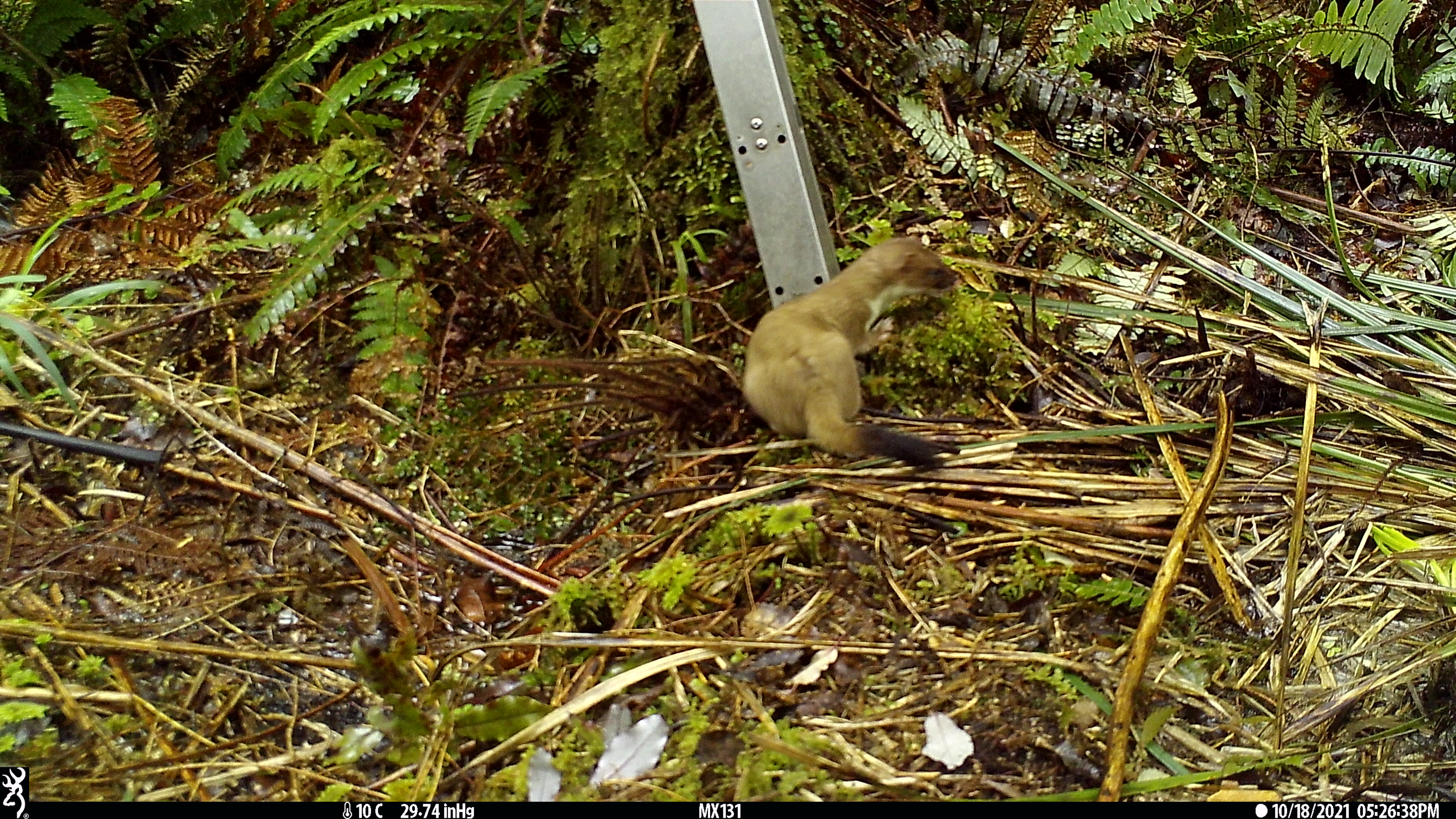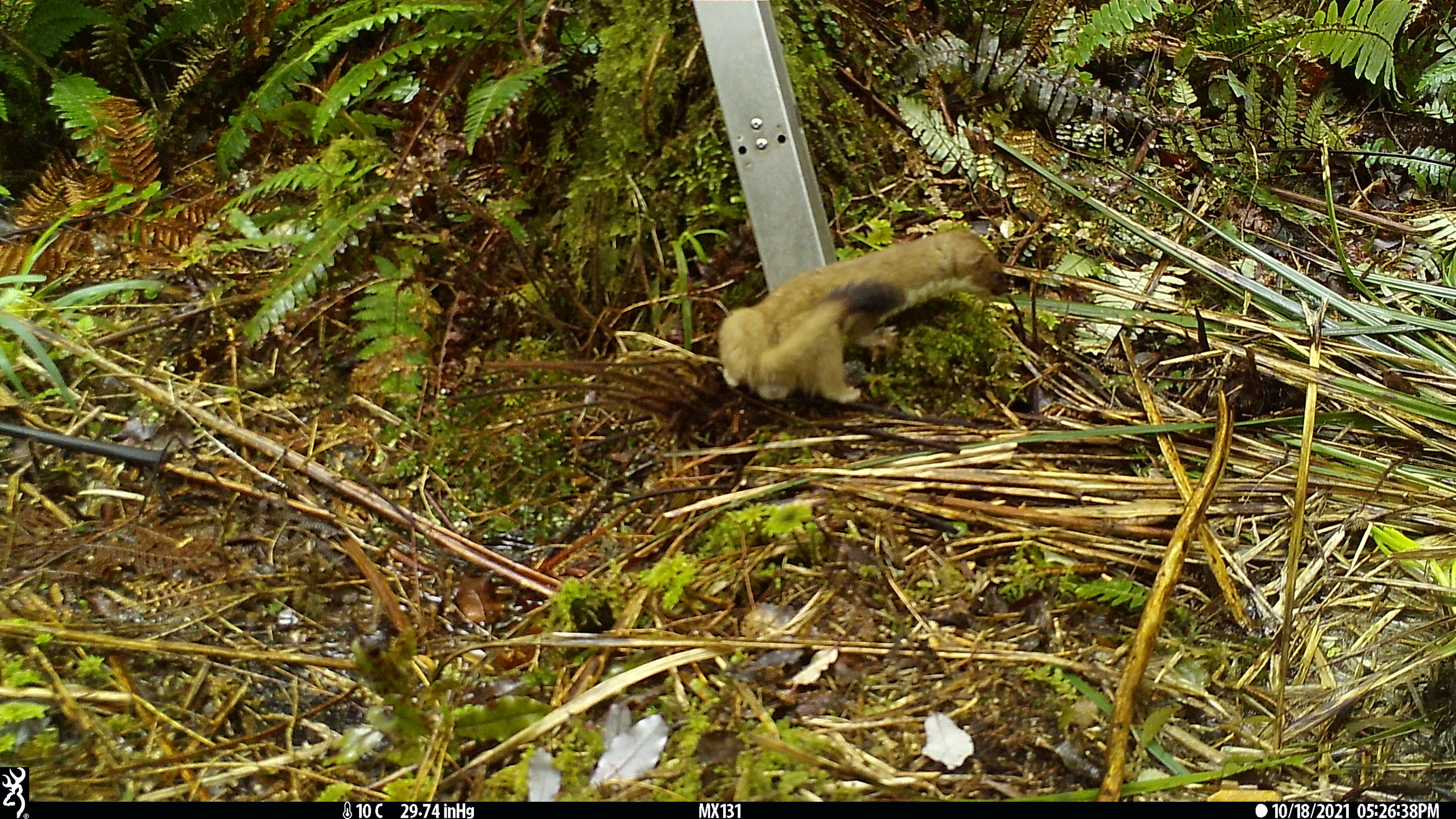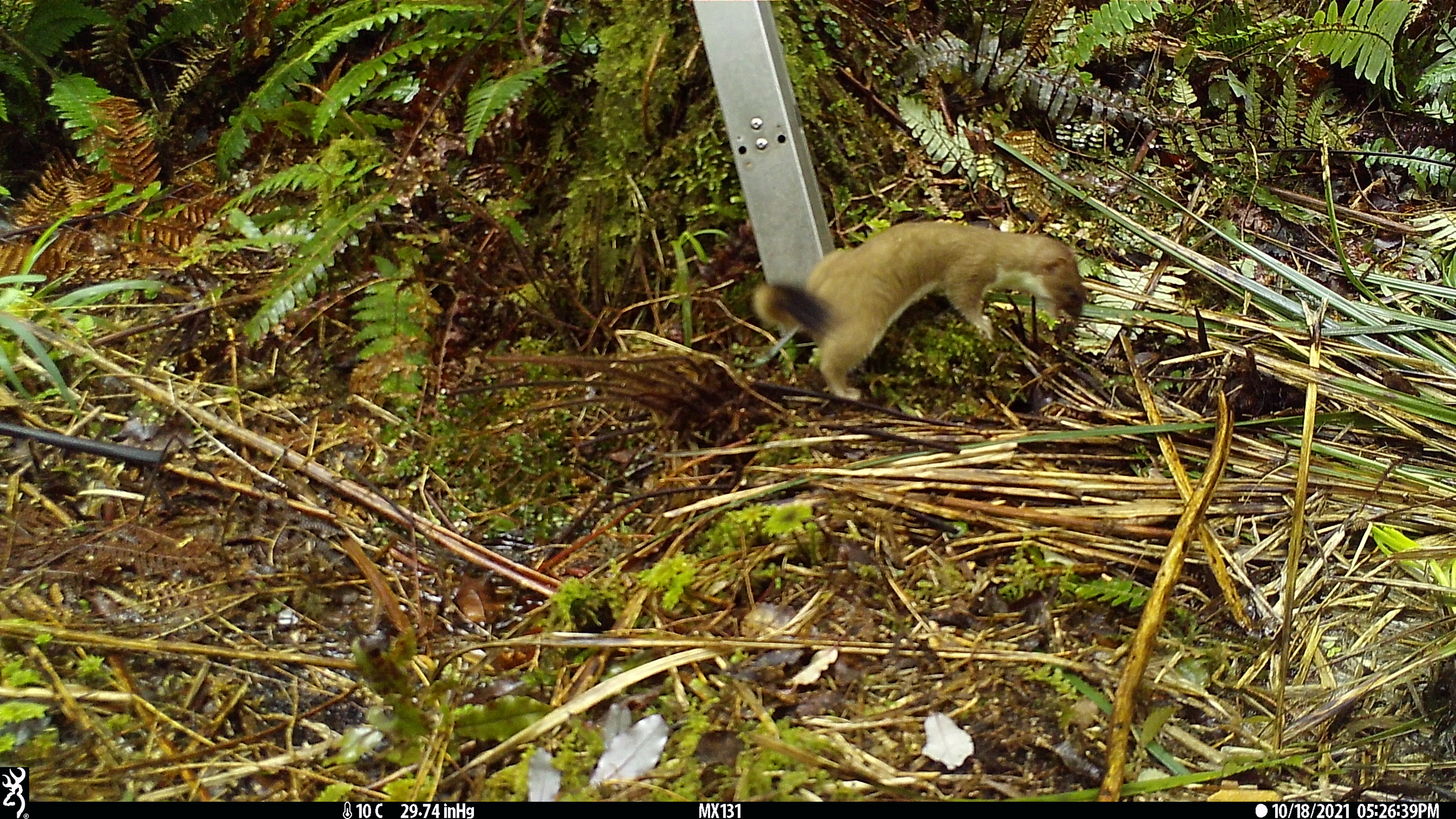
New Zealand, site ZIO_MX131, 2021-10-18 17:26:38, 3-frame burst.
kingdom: Animalia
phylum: Chordata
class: Mammalia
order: Carnivora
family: Mustelidae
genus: Mustela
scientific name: Mustela erminea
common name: stoat